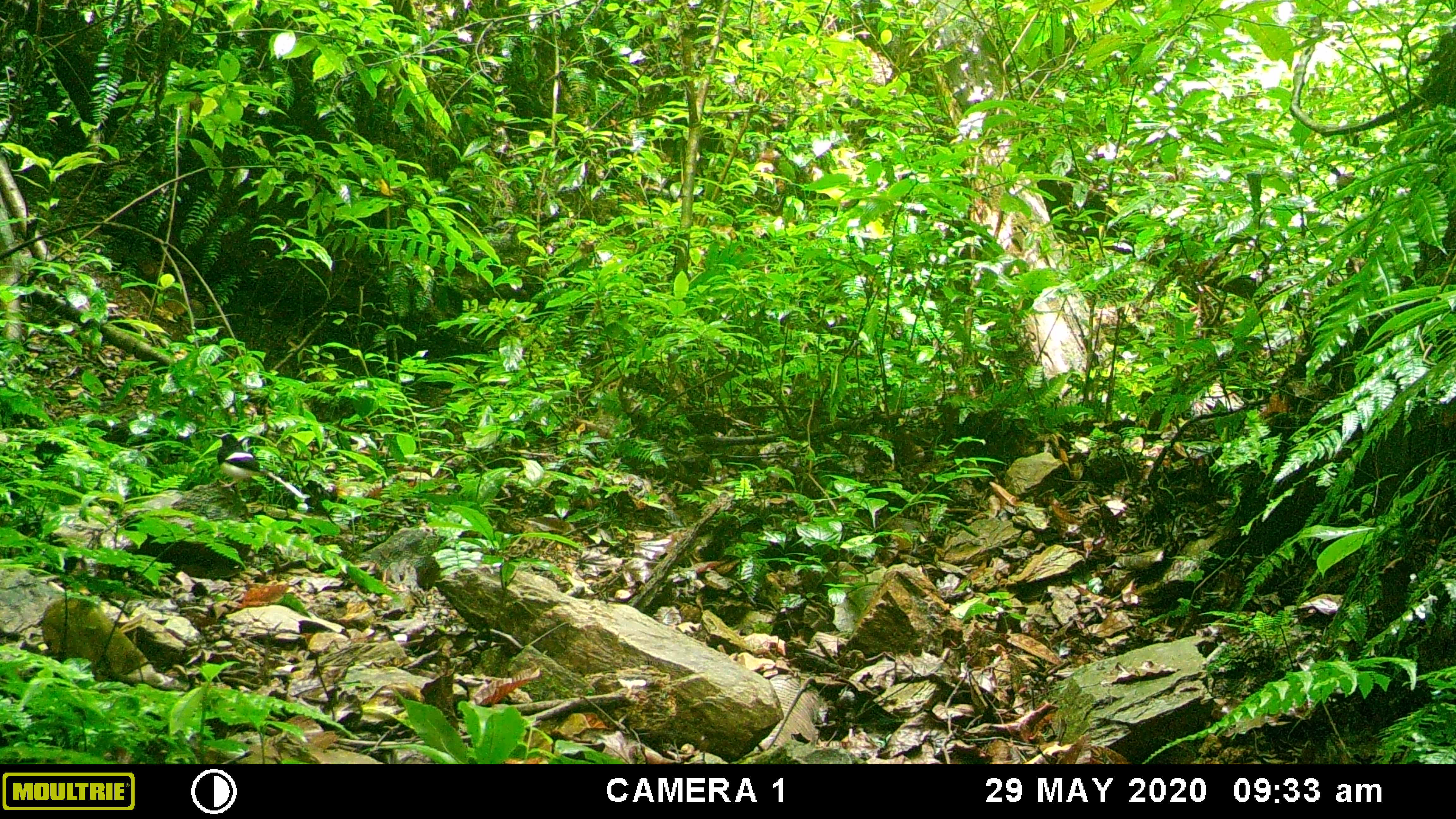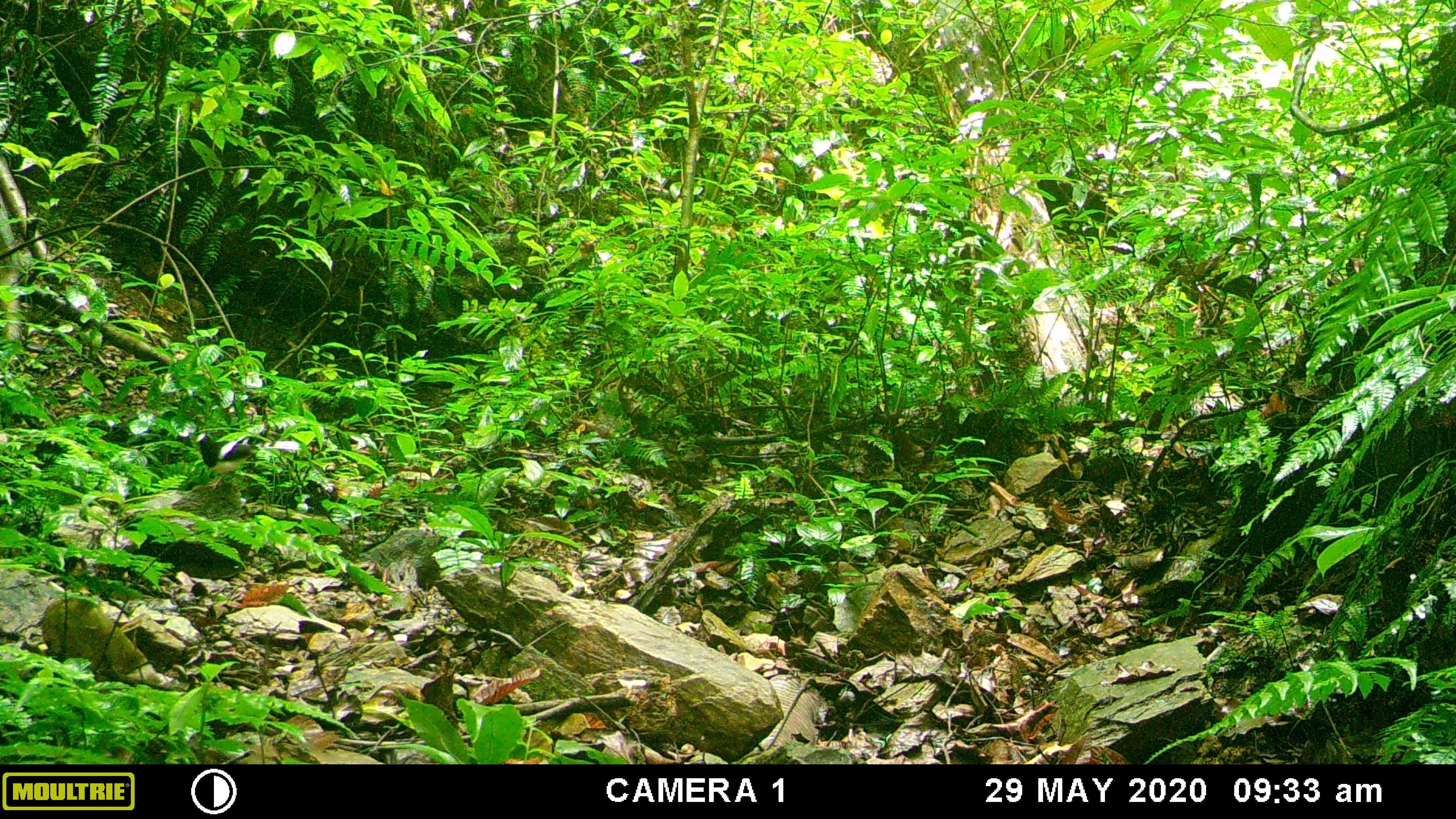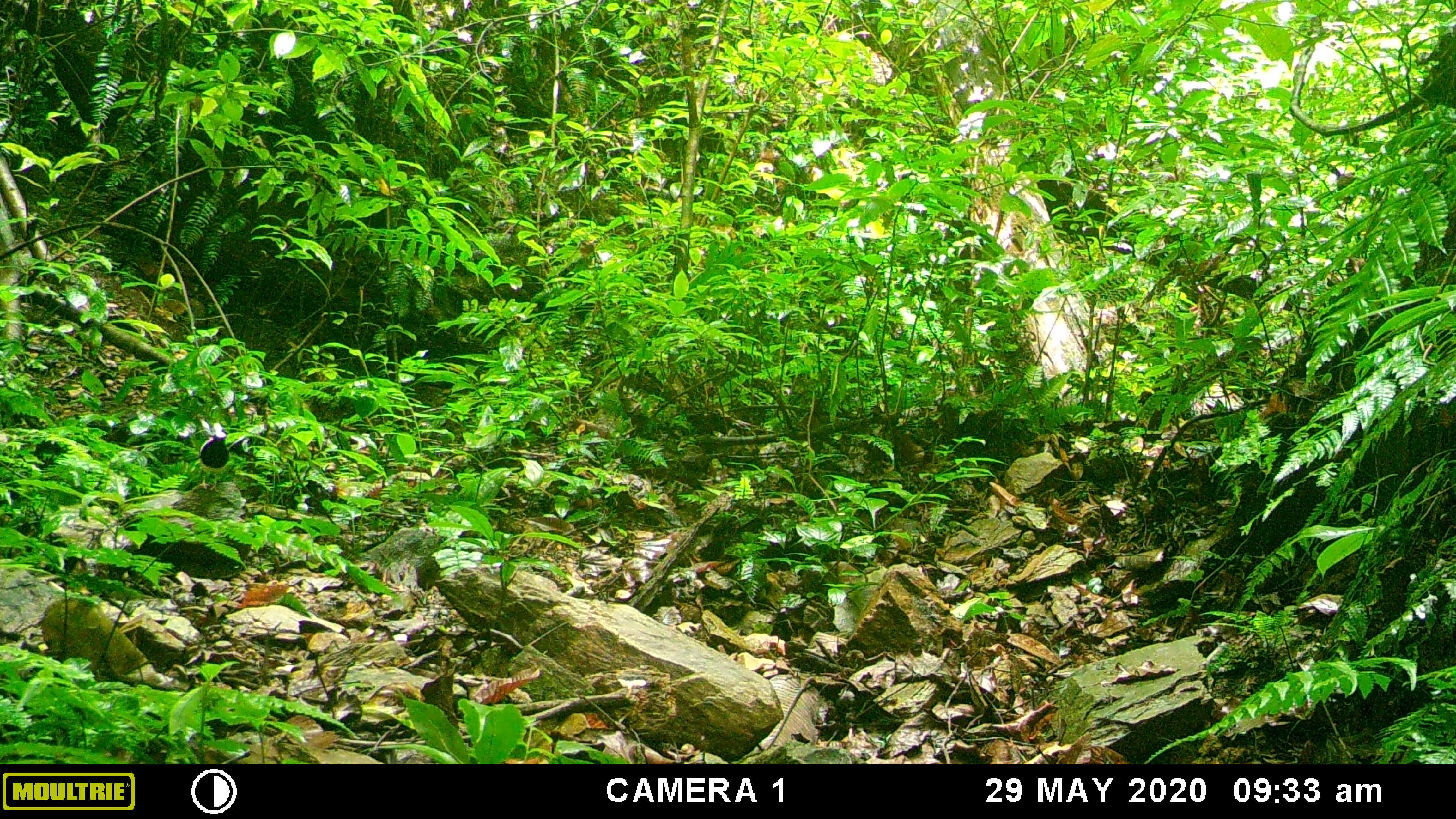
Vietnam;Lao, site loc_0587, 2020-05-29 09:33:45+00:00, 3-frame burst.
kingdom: Animalia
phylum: Chordata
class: Aves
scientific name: Aves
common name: bird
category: unidentified bird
Unidentified bird (bird) (Aves). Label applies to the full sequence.